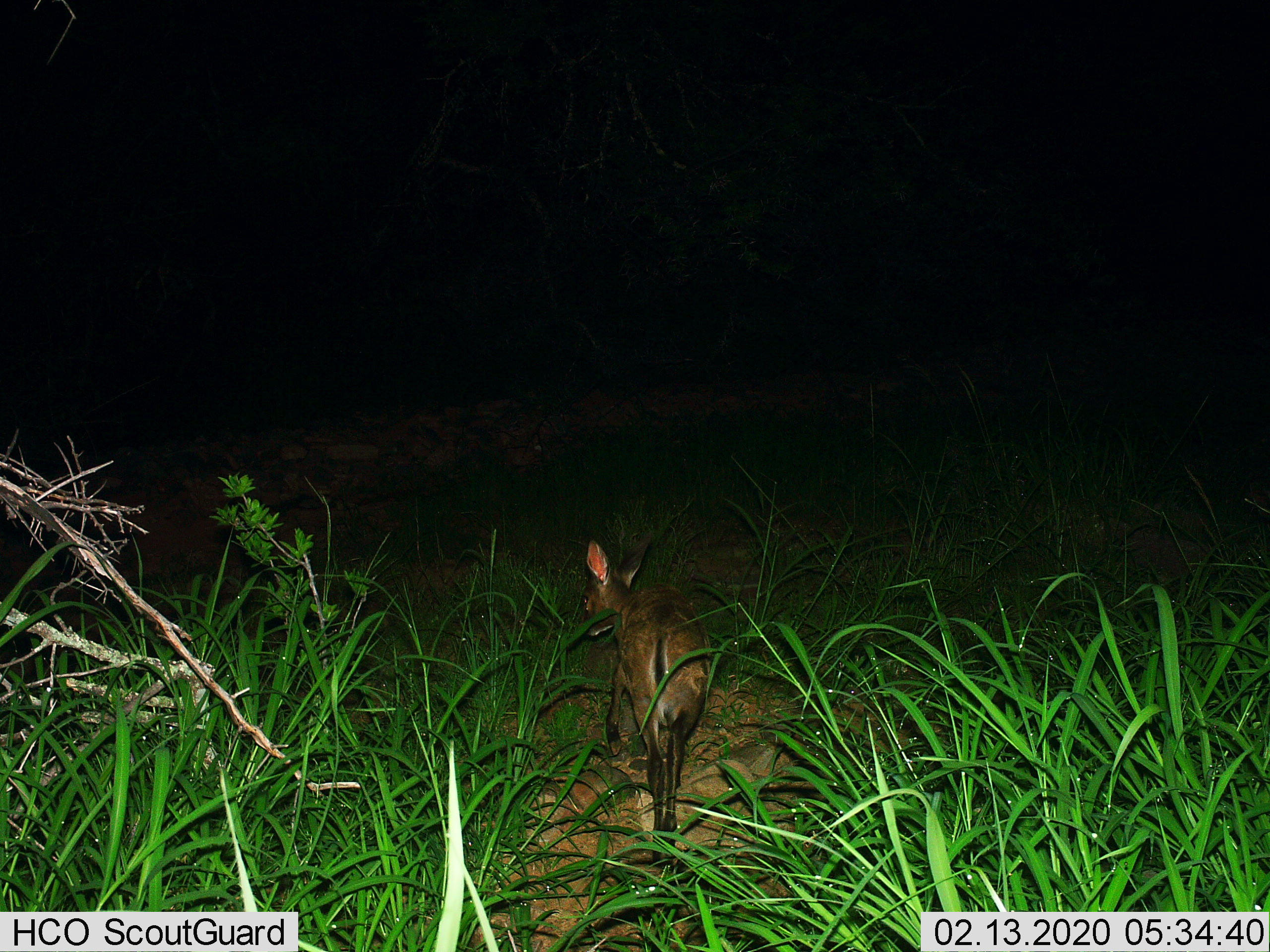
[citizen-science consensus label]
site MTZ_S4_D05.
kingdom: Animalia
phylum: Chordata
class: Mammalia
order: Artiodactyla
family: Bovidae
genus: Sylvicapra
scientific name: Sylvicapra grimmia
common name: common duiker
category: duikercommongrey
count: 1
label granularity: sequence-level